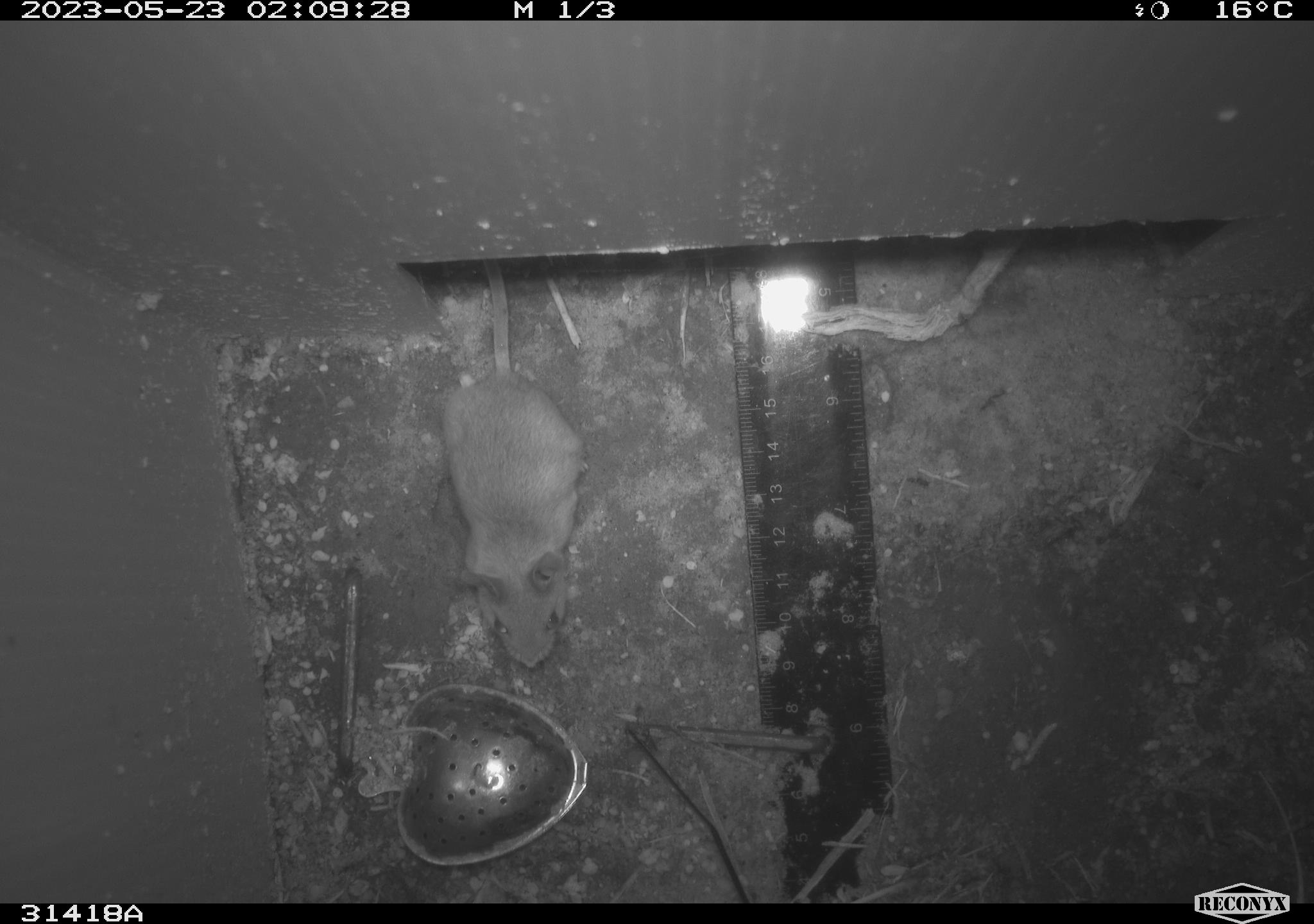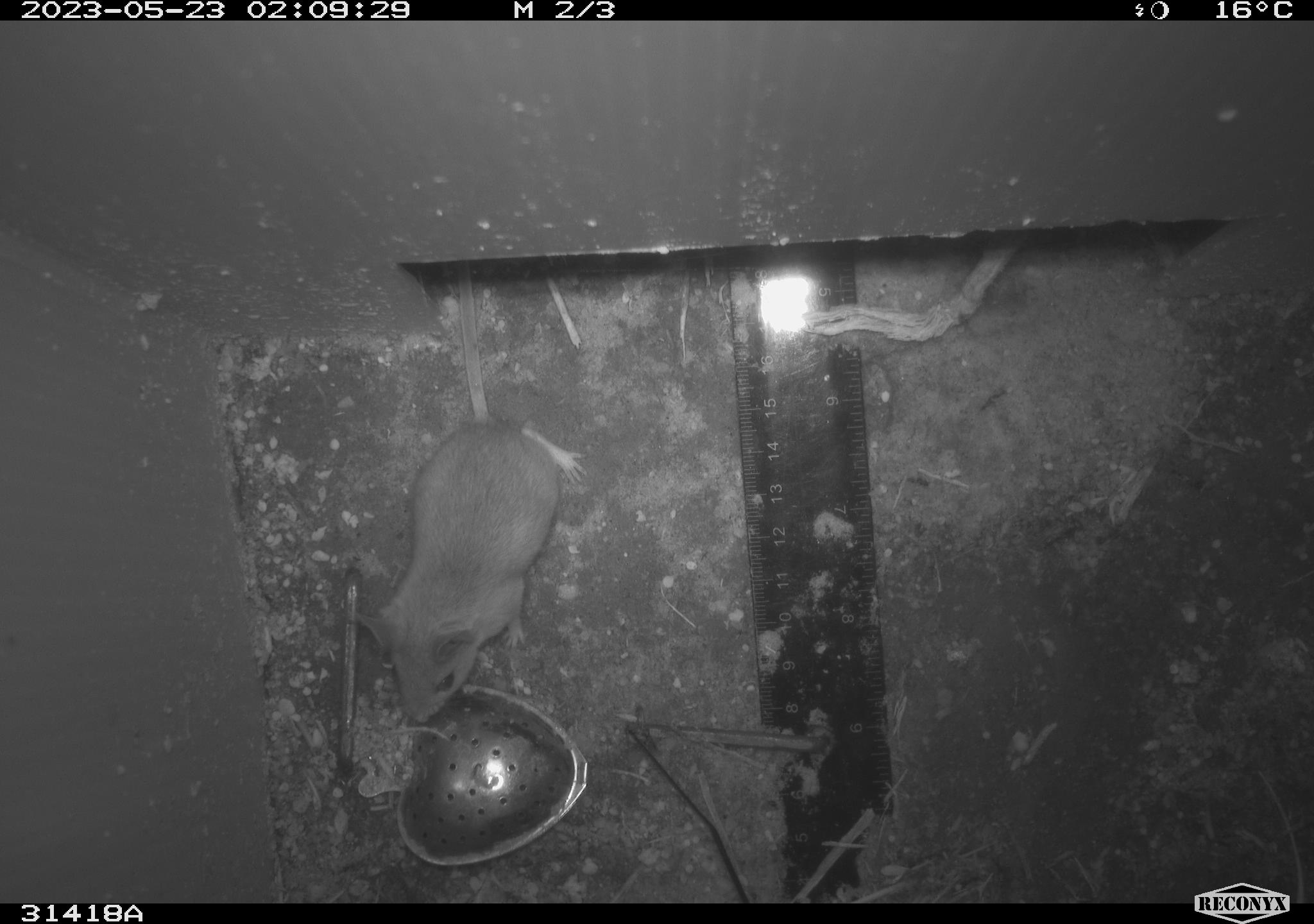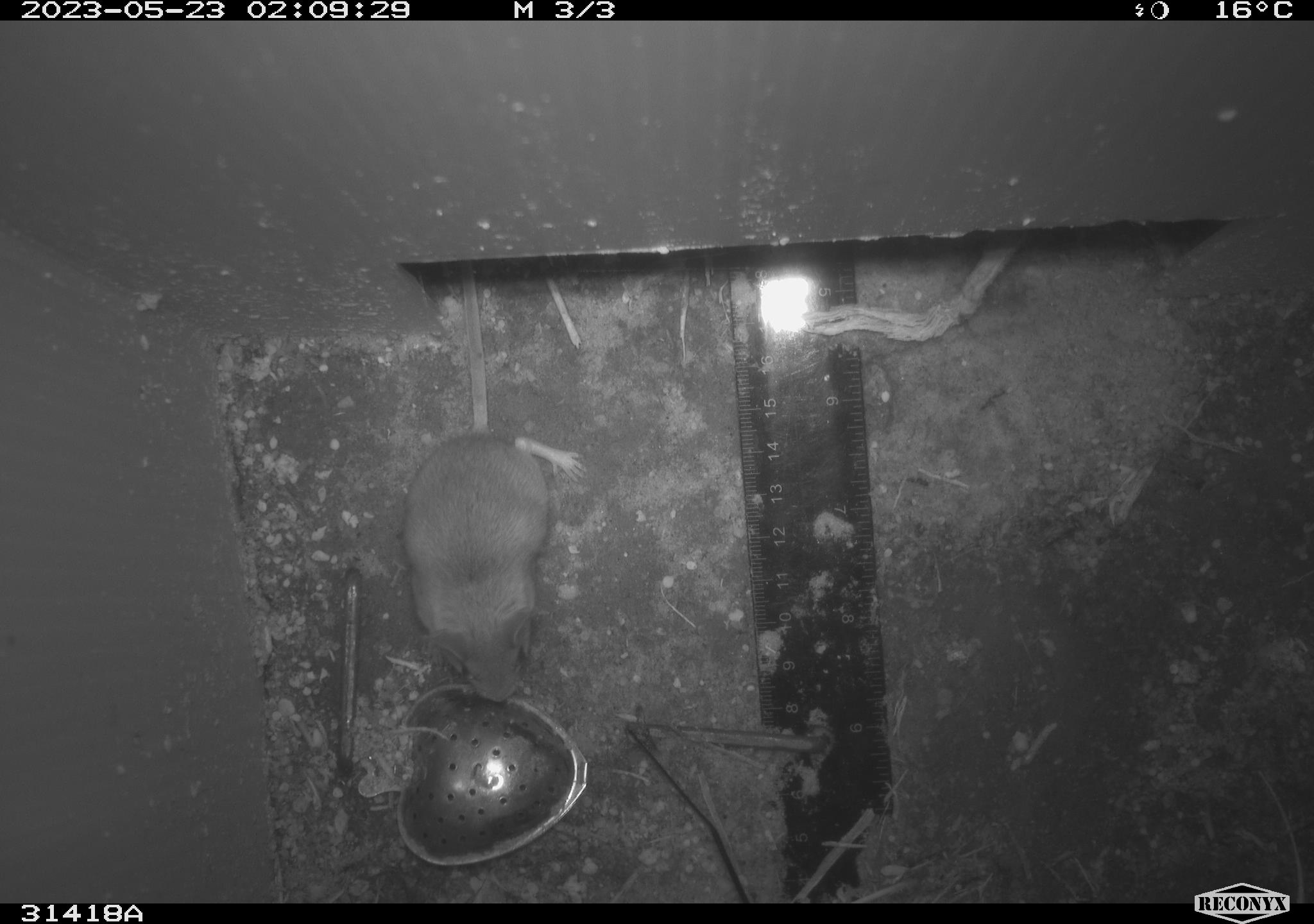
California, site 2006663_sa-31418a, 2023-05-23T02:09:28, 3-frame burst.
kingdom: Animalia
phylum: Chordata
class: Mammalia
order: Rodentia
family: Cricetidae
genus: Peromyscus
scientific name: Peromyscus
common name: deer mice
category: peromyscus species